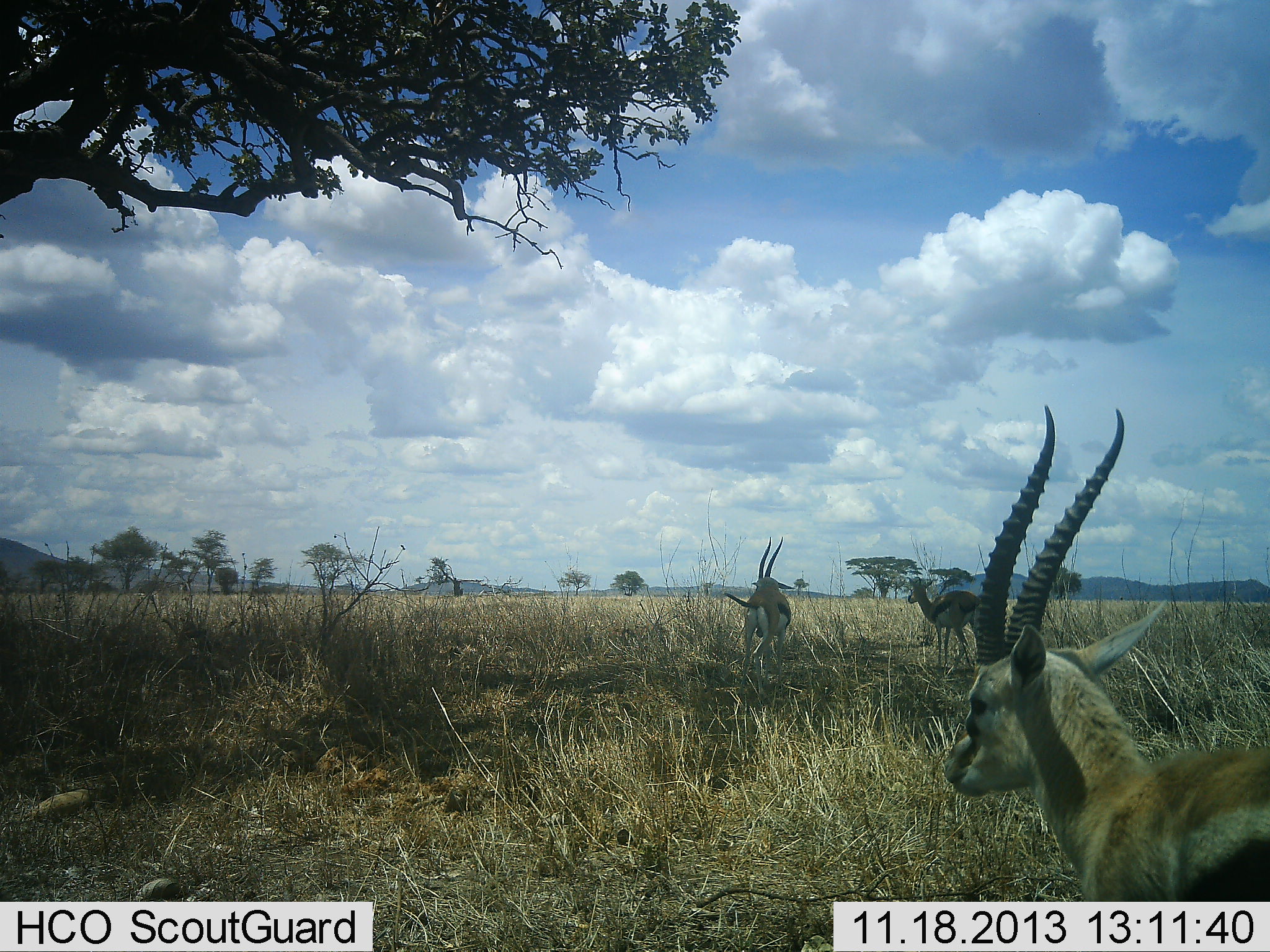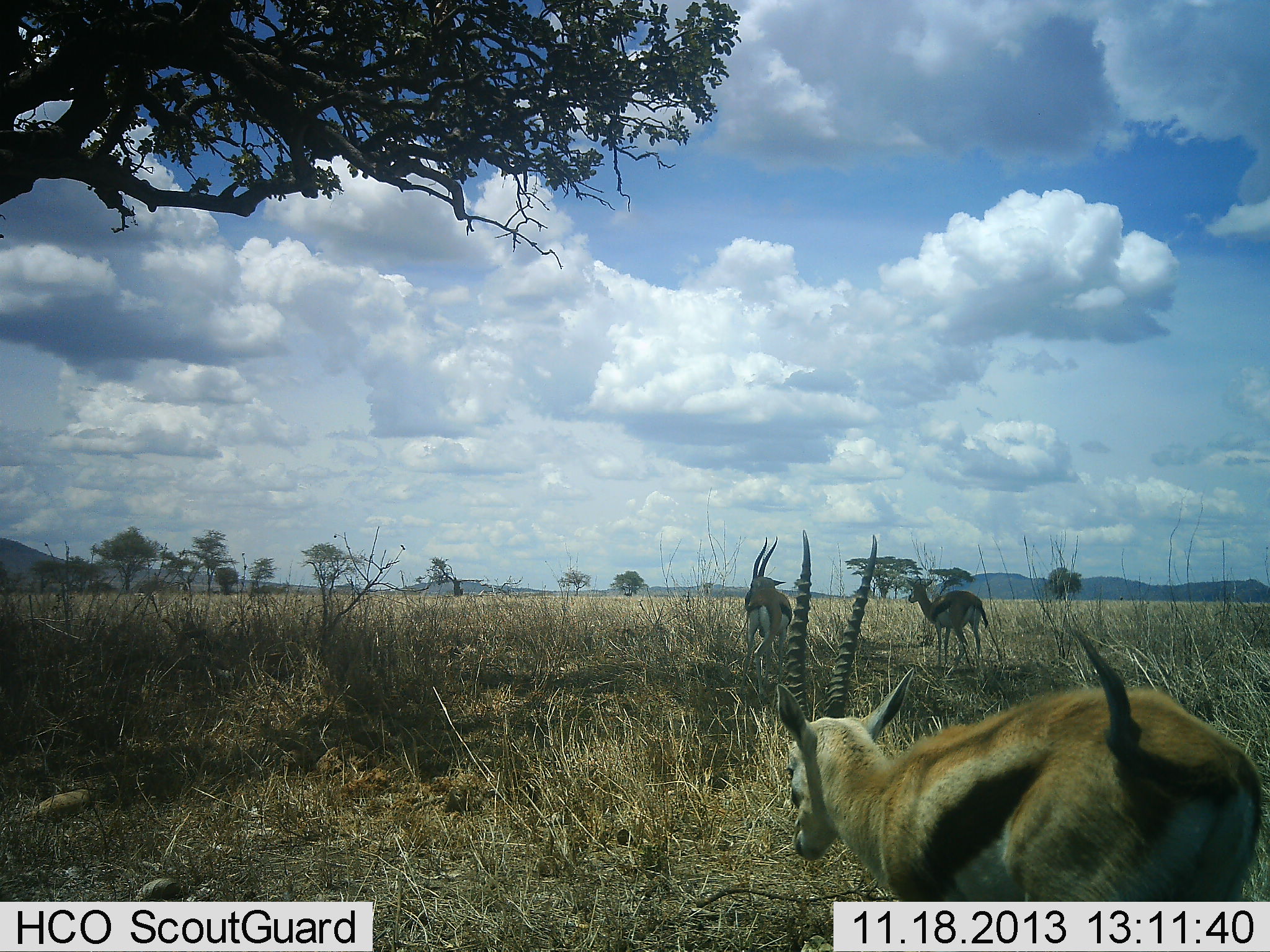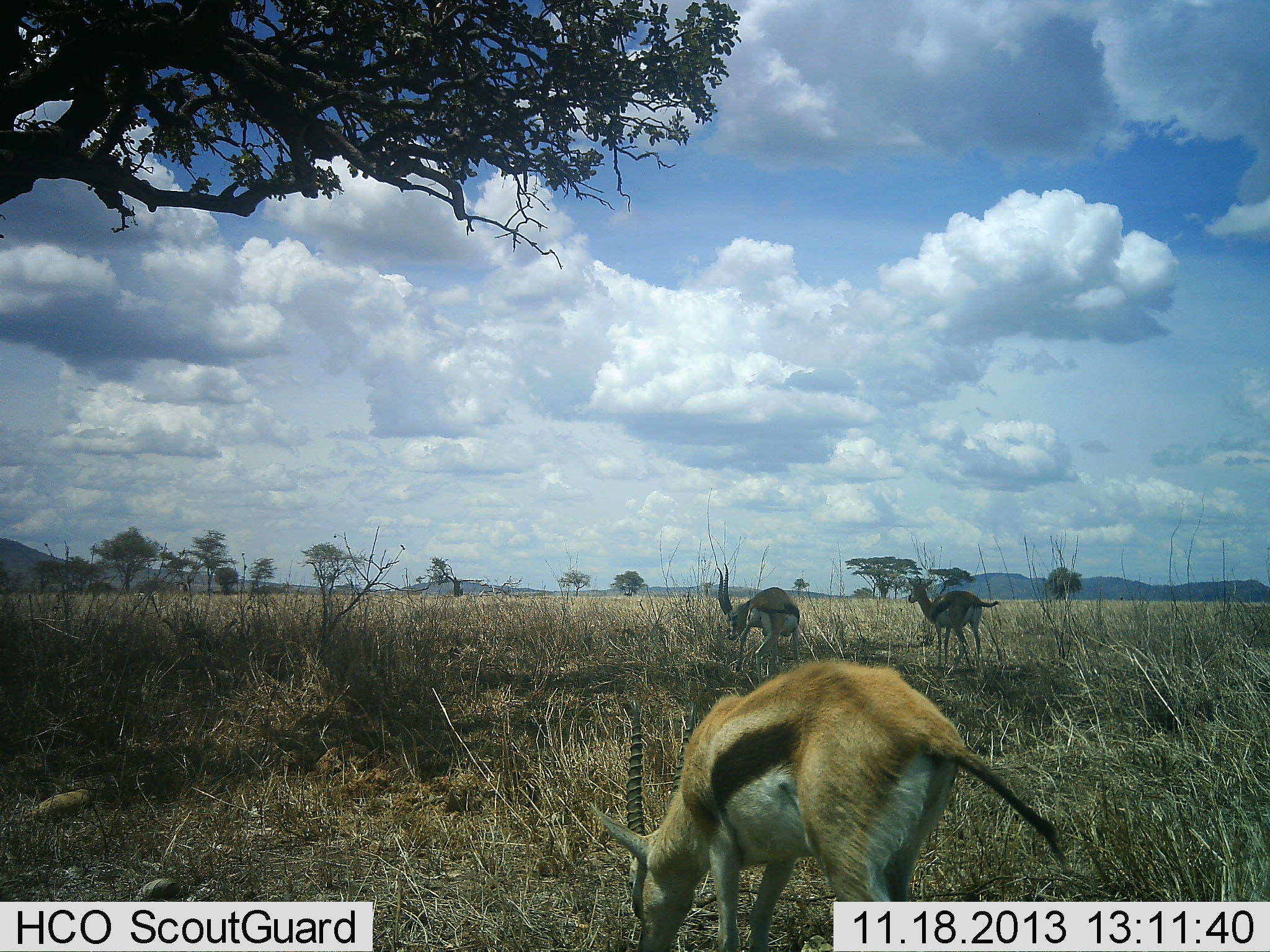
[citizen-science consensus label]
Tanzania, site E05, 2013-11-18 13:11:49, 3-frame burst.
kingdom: Animalia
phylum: Chordata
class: Mammalia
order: Artiodactyla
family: Bovidae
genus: Eudorcas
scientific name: Eudorcas thomsonii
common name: thomson's gazelle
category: gazellethomsons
Gazellethomsons (thomson's gazelle) (Eudorcas thomsonii), count 3. Behavior (volunteer vote fractions): standing 80%, resting 0%, moving 50%, interacting 0%. Young present (vote fraction): 0%. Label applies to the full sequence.